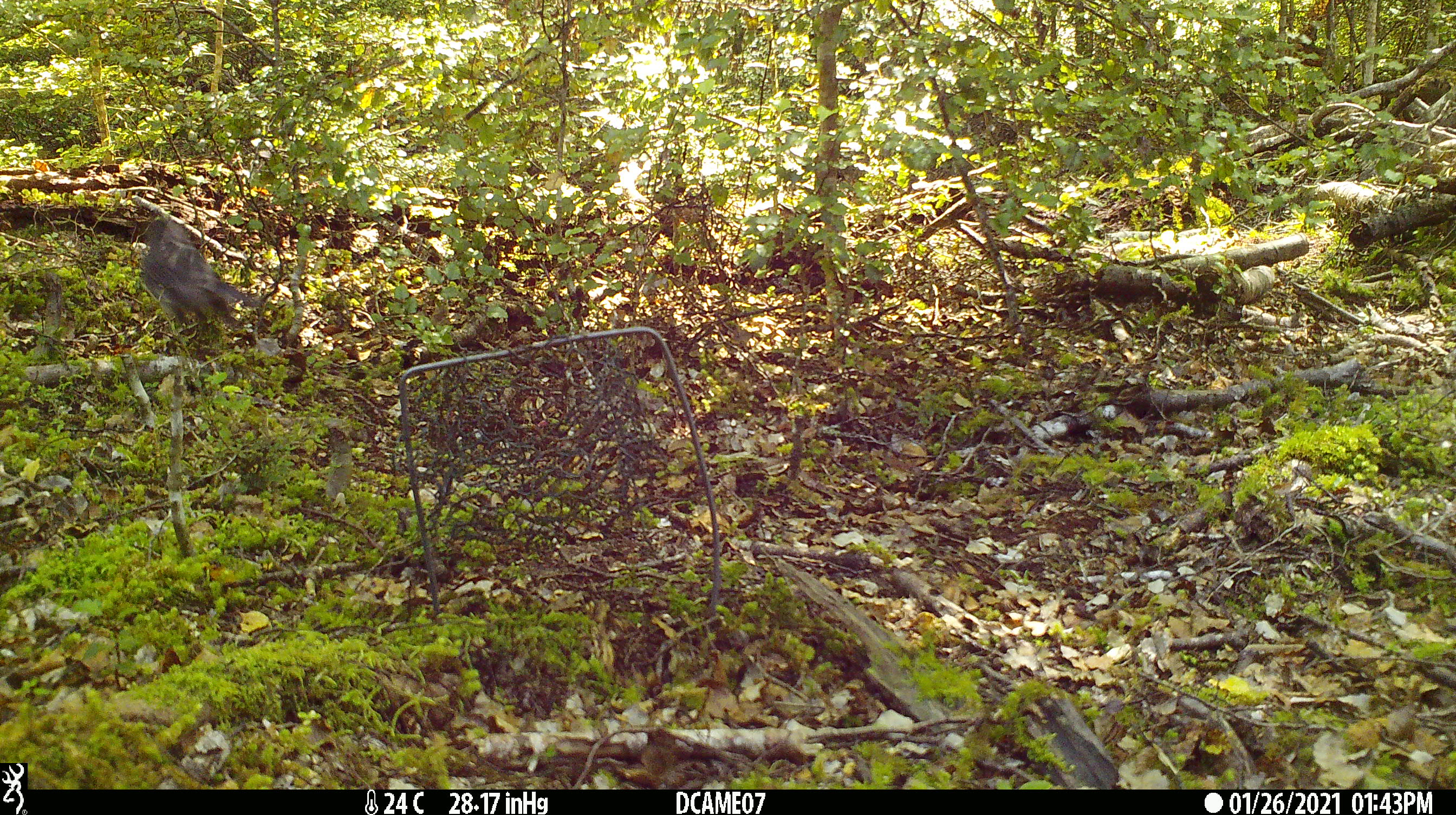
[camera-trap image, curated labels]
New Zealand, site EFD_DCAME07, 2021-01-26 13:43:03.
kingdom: Animalia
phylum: Chordata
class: Aves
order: Passeriformes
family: Petroicidae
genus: Petroica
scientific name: Petroica australis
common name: new zealand robin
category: robin